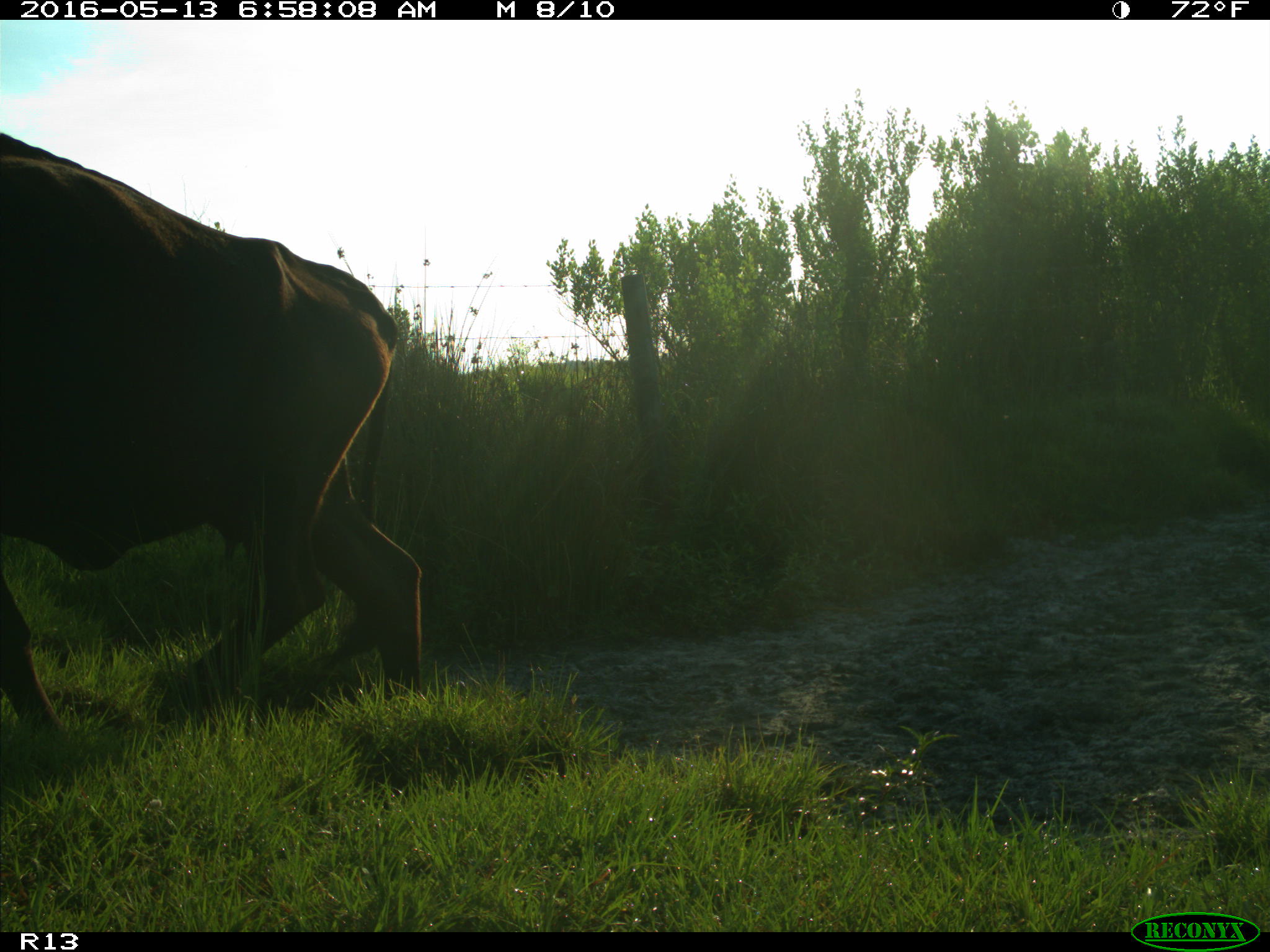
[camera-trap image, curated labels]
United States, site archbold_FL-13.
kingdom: Animalia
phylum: Chordata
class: Mammalia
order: Artiodactyla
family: Bovidae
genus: Bos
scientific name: Bos taurus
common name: domestic cow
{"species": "Bos taurus (domestic cow)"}